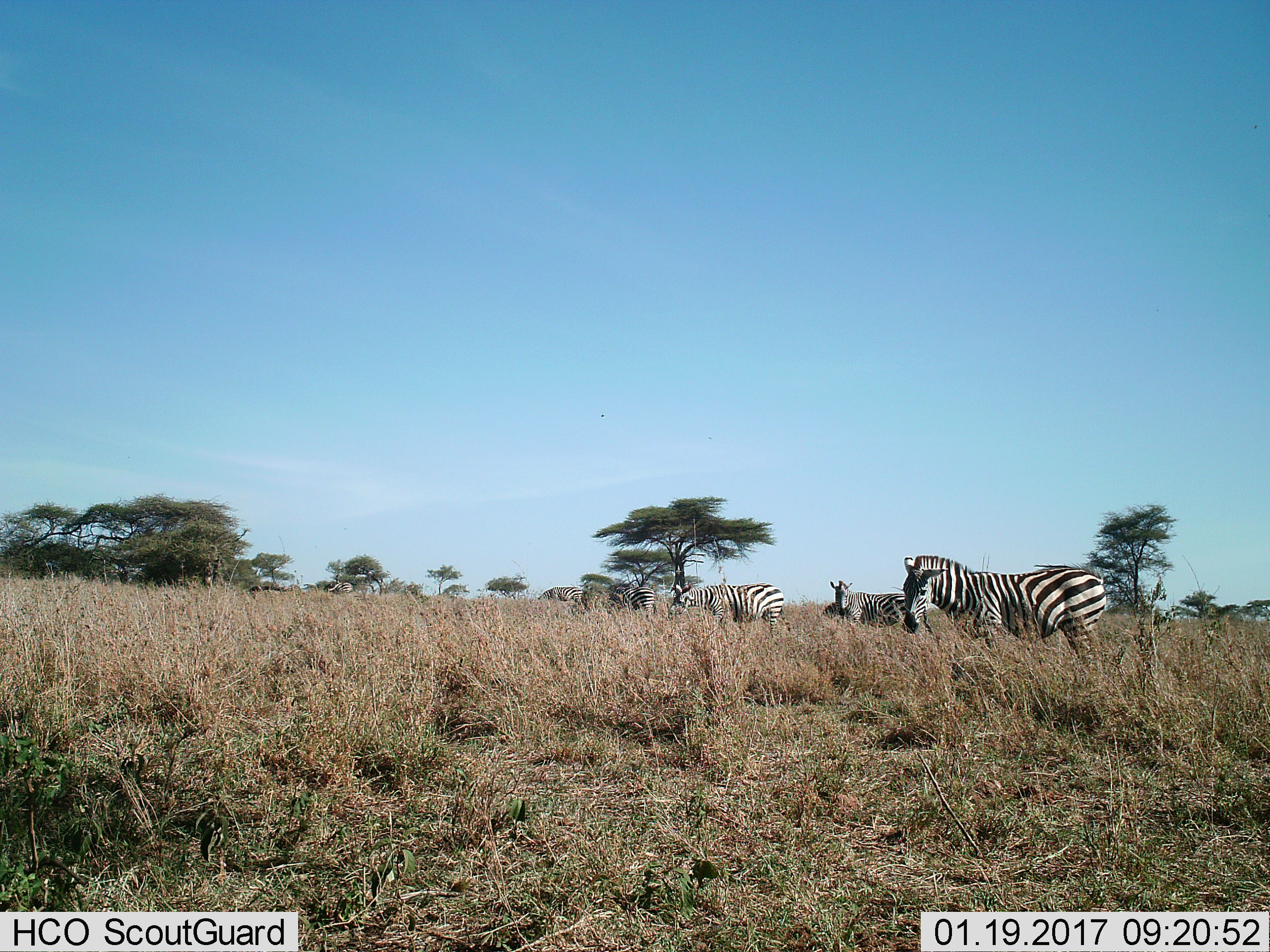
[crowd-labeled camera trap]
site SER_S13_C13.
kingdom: Animalia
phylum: Chordata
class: Mammalia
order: Perissodactyla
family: Equidae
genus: Equus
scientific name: Equus quagga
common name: plains zebra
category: zebraplains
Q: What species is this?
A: Zebraplains (plains zebra) (Equus quagga).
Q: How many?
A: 8.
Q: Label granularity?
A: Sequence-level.